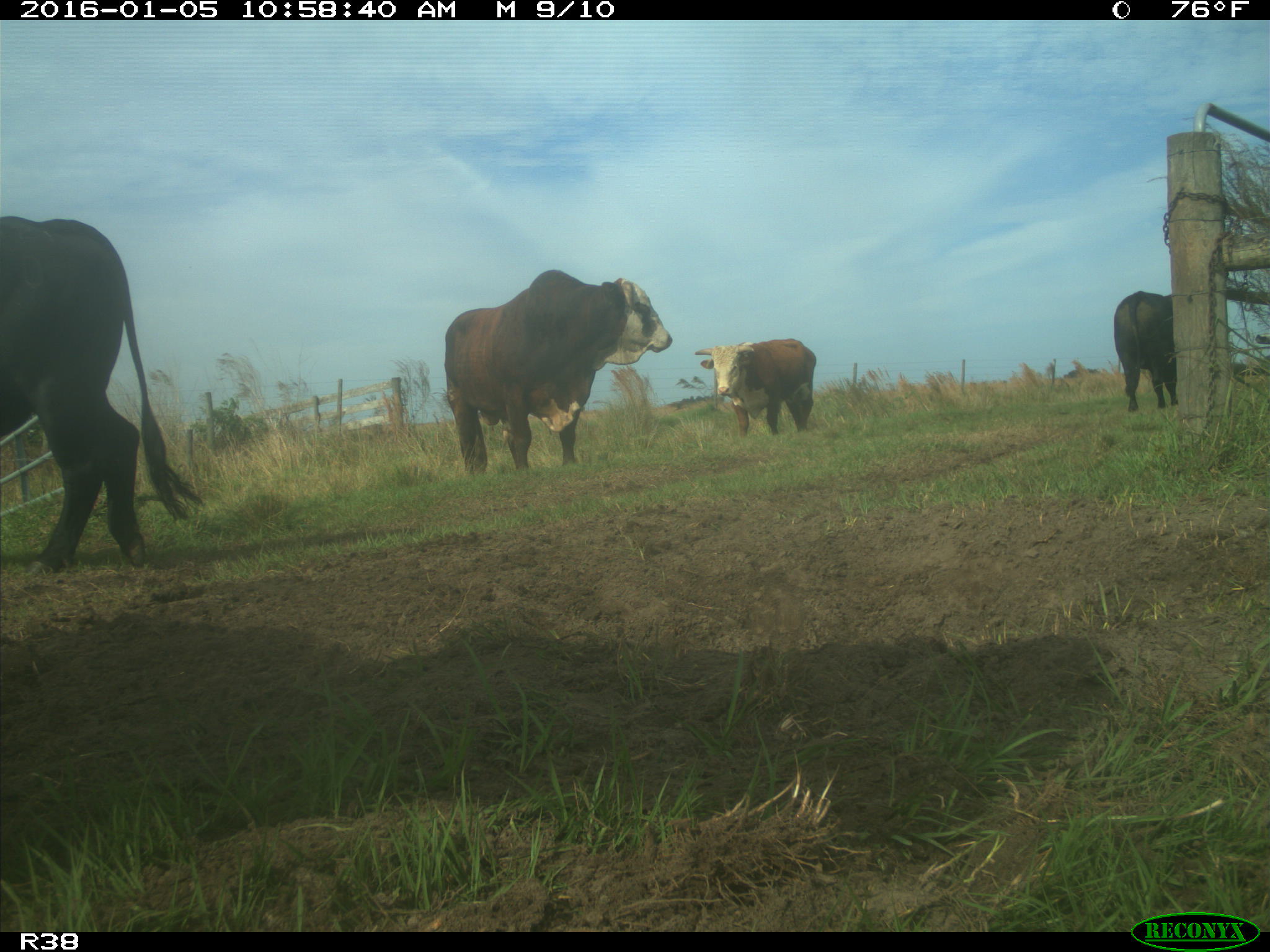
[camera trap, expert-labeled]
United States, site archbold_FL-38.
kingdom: Animalia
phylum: Chordata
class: Mammalia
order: Artiodactyla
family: Bovidae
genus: Bos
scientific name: Bos taurus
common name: domestic cow